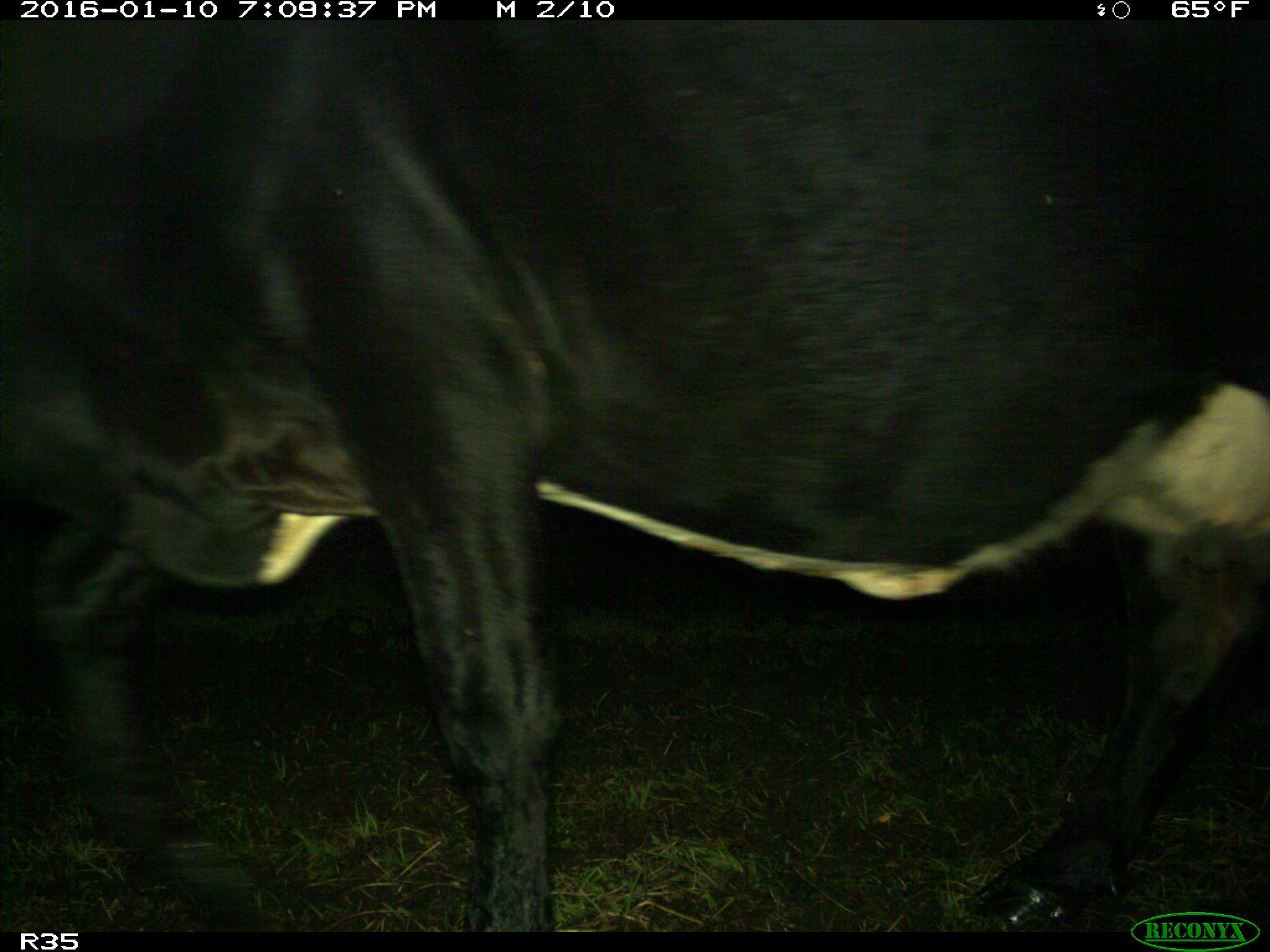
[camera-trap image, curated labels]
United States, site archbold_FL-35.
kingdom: Animalia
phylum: Chordata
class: Mammalia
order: Artiodactyla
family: Bovidae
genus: Bos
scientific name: Bos taurus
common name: domestic cow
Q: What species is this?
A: Bos taurus (domestic cow).